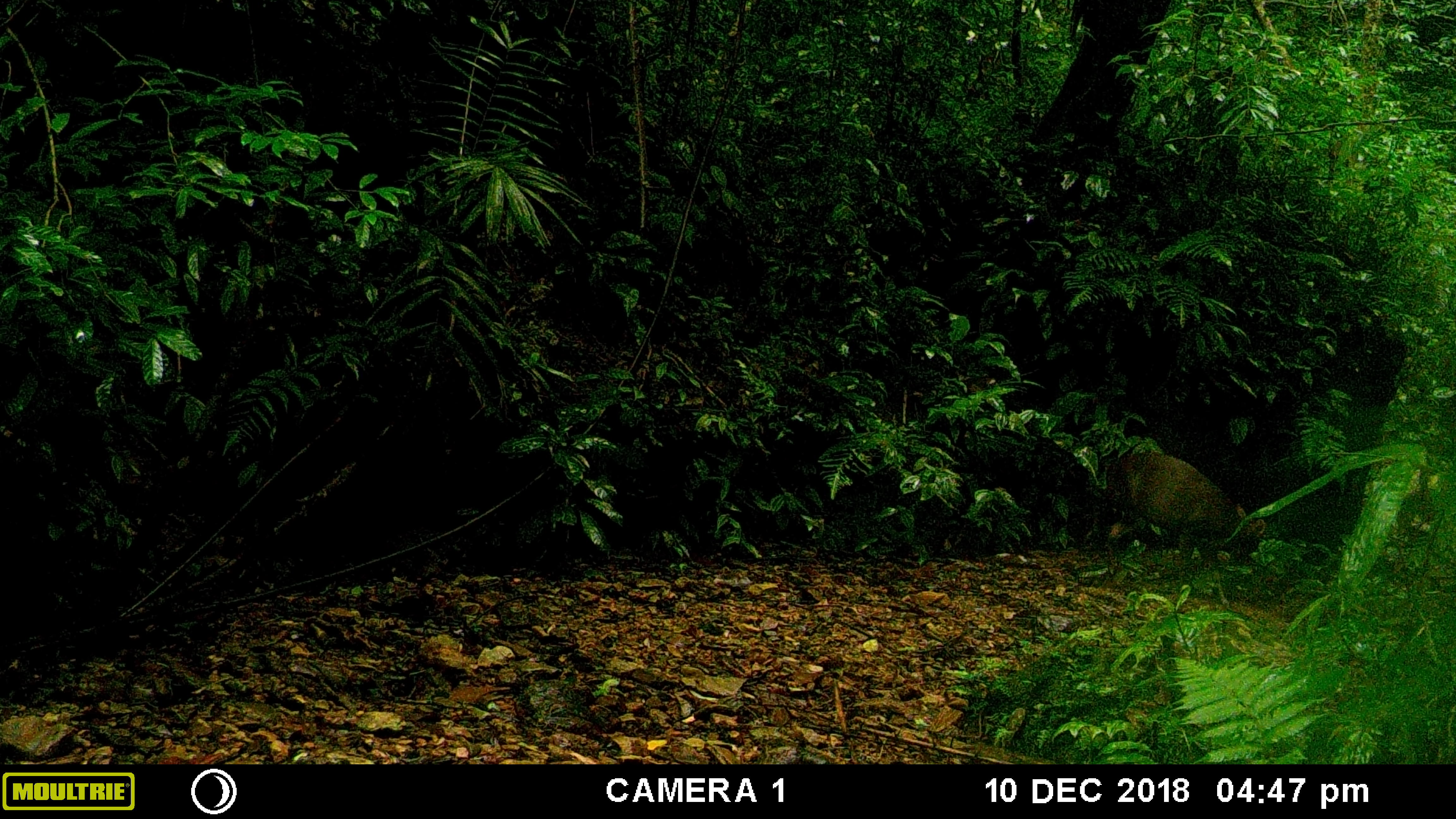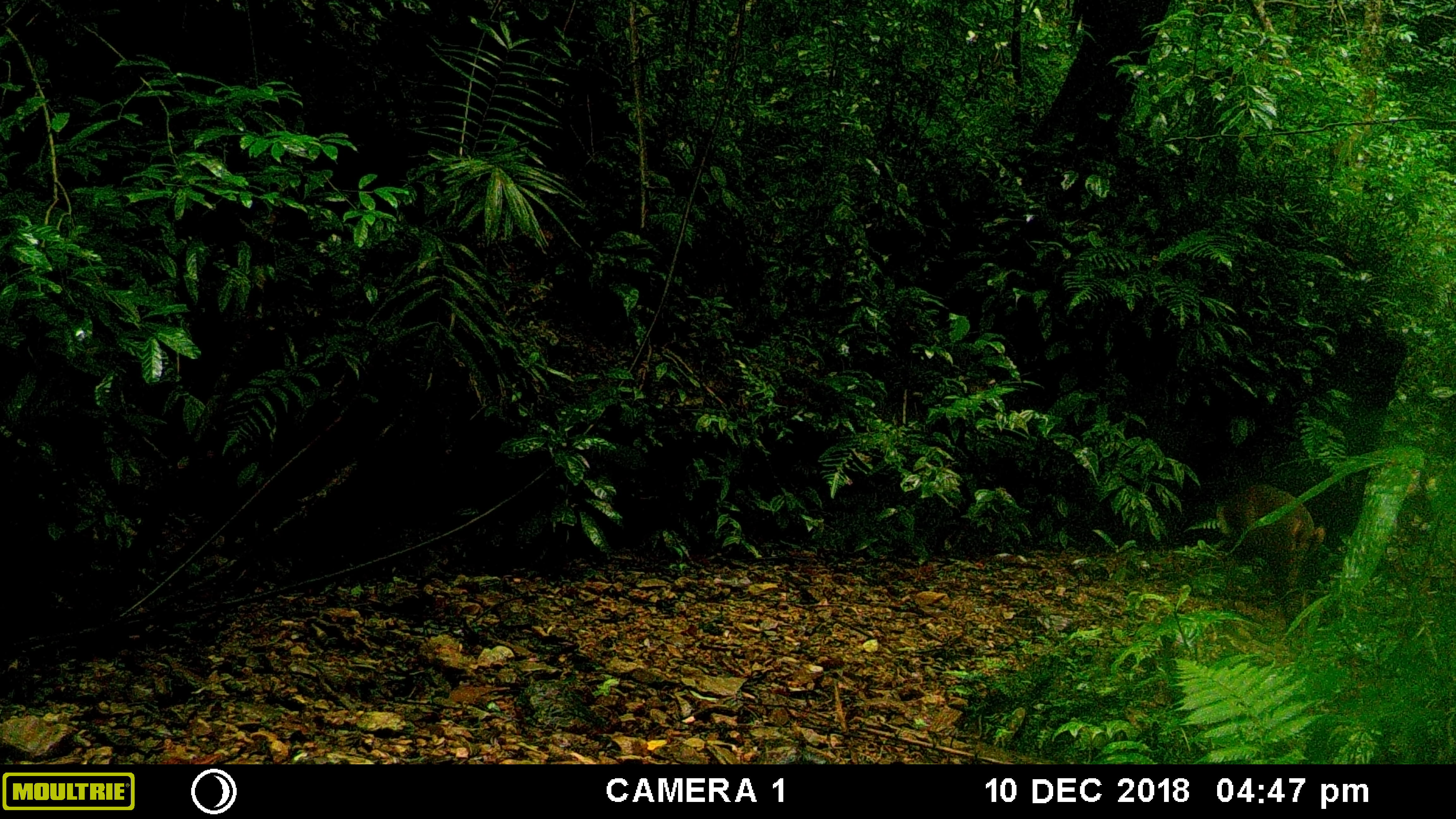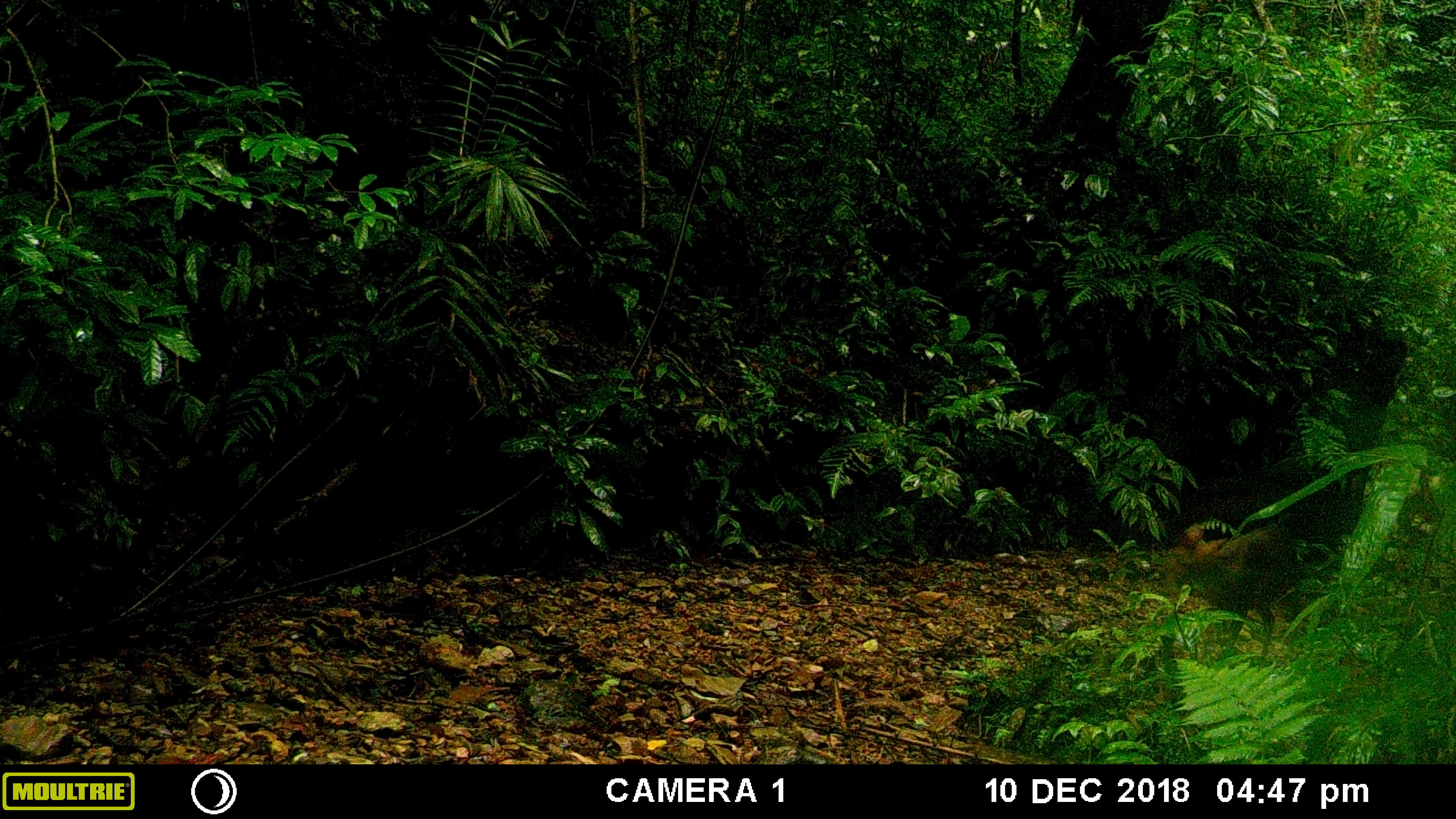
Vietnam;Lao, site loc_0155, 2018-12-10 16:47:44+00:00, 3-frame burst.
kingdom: Animalia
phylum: Chordata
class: Mammalia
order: Artiodactyla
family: Cervidae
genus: Muntiacus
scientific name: Muntiacus rooseveltorum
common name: roosevelt's muntjac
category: roosevelts muntjac group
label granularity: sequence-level